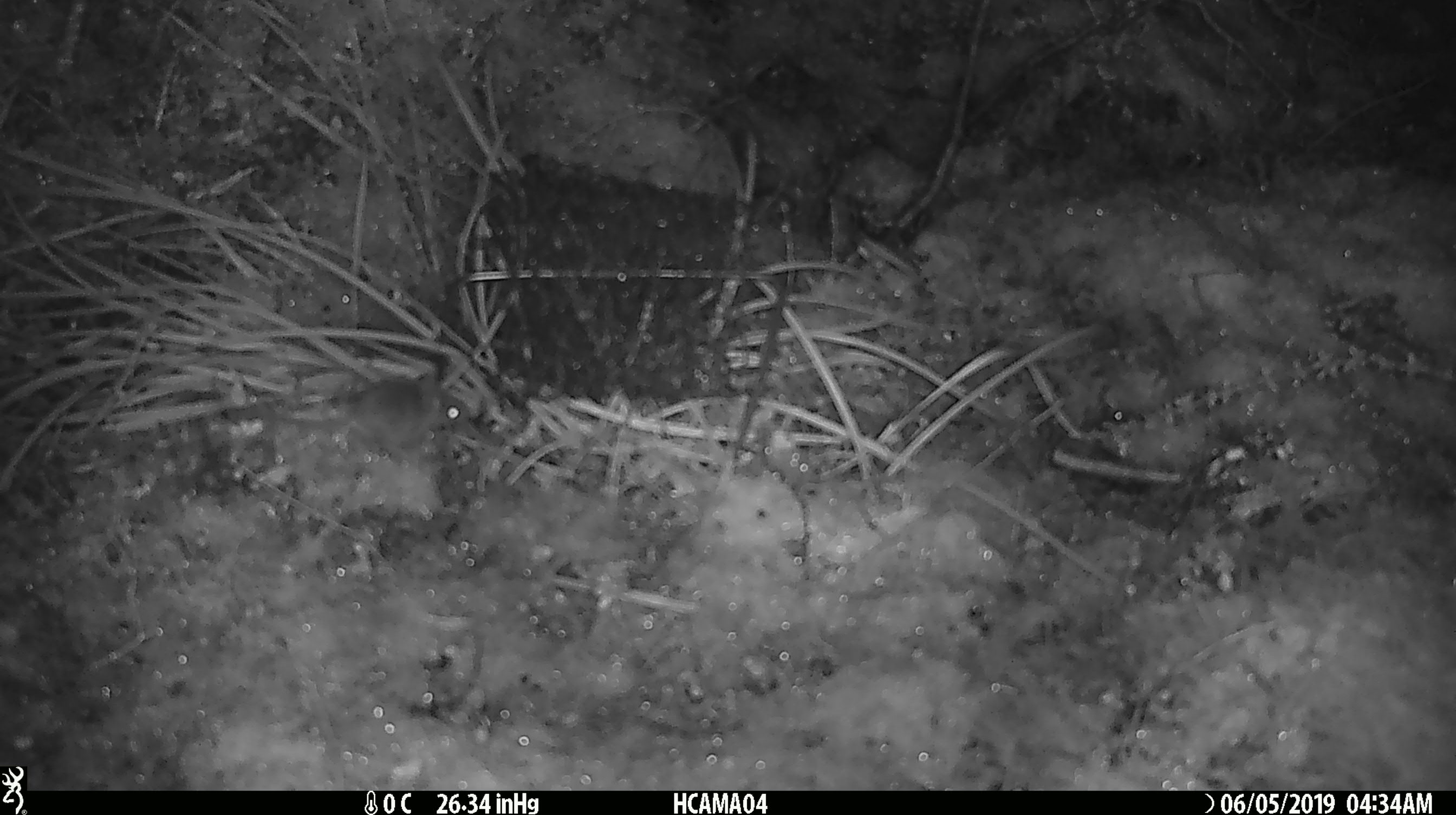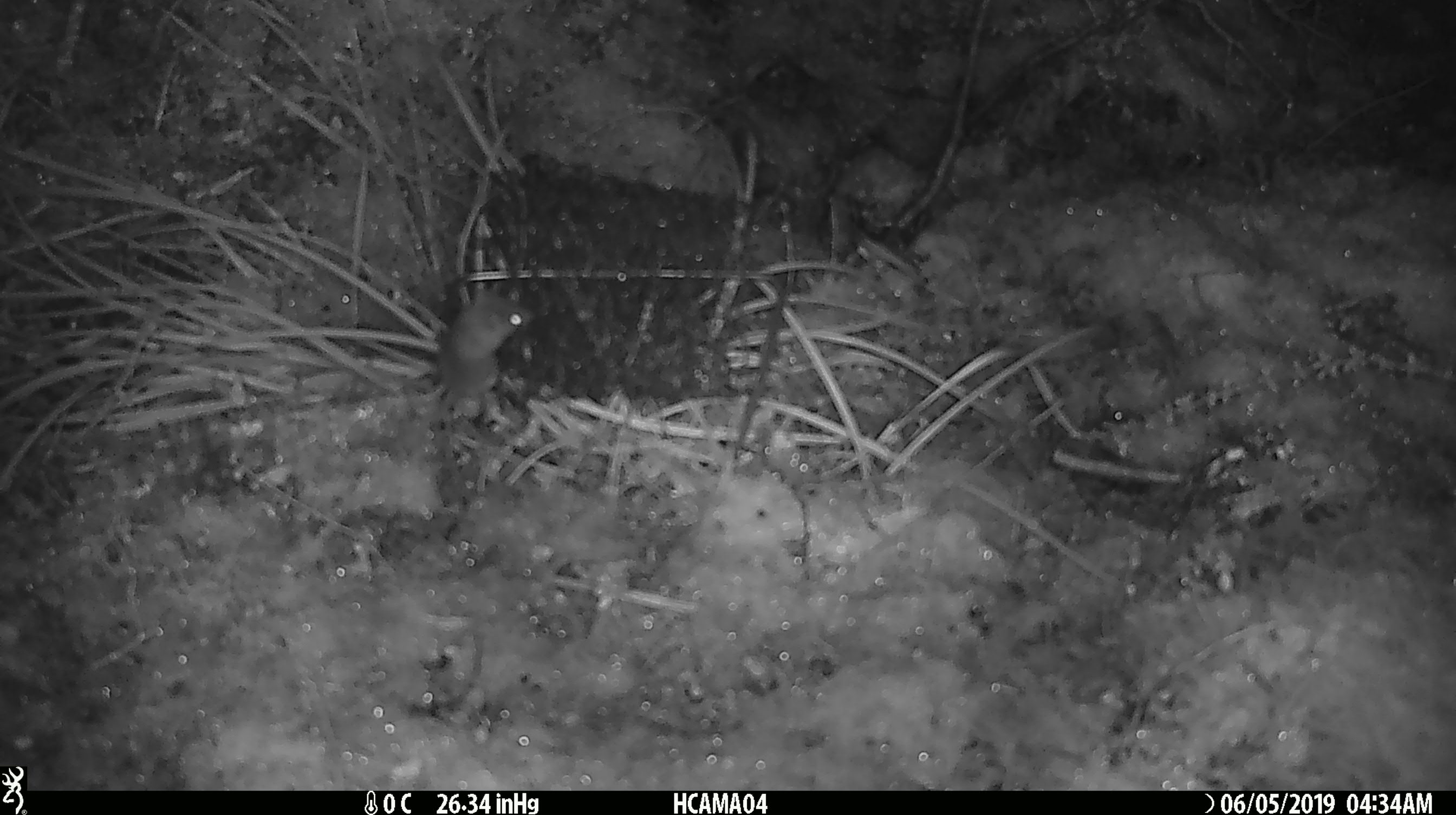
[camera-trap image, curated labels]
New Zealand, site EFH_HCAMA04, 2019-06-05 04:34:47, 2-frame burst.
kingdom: Animalia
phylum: Chordata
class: Mammalia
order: Rodentia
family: Muridae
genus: Mus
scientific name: Mus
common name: mouse